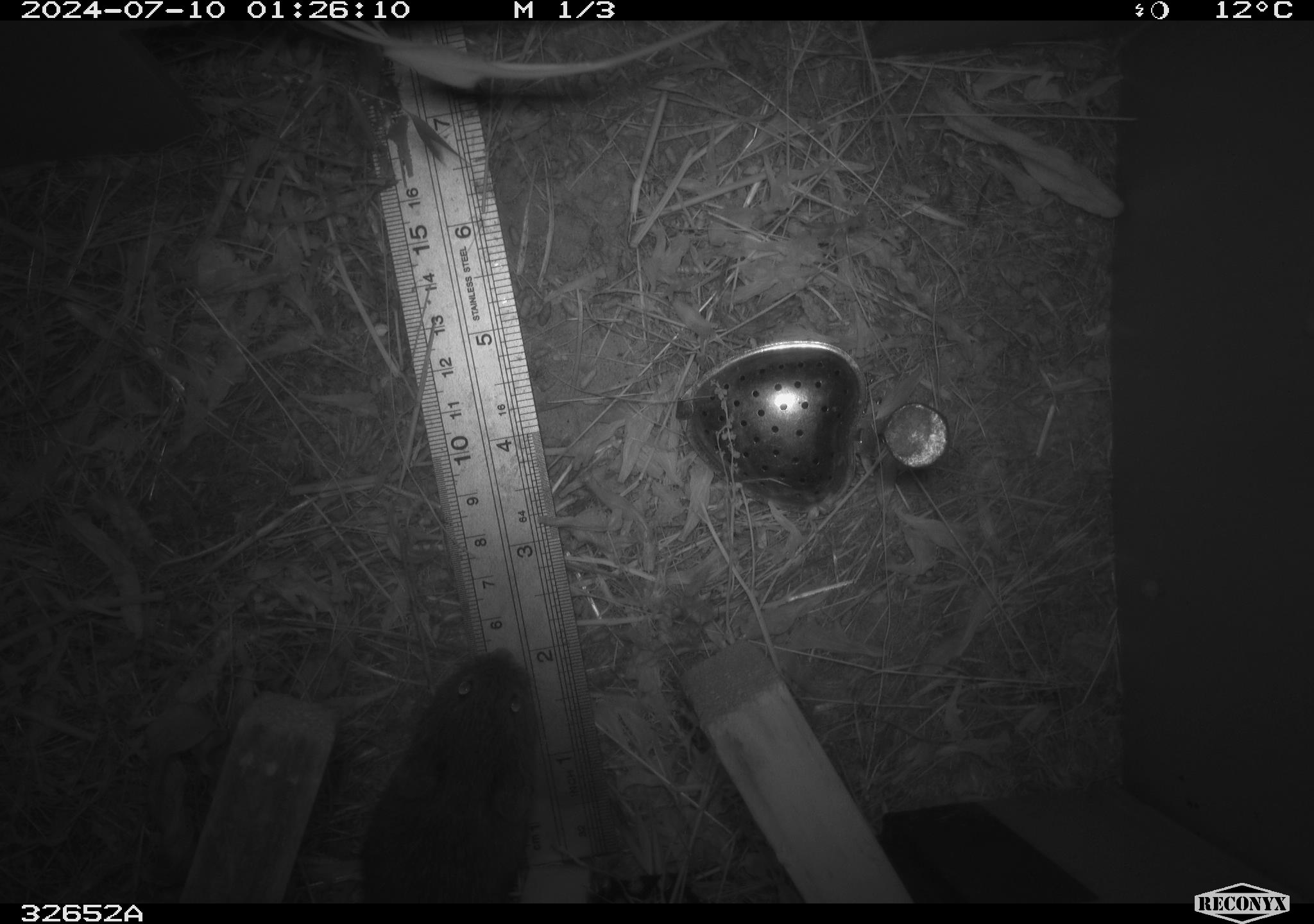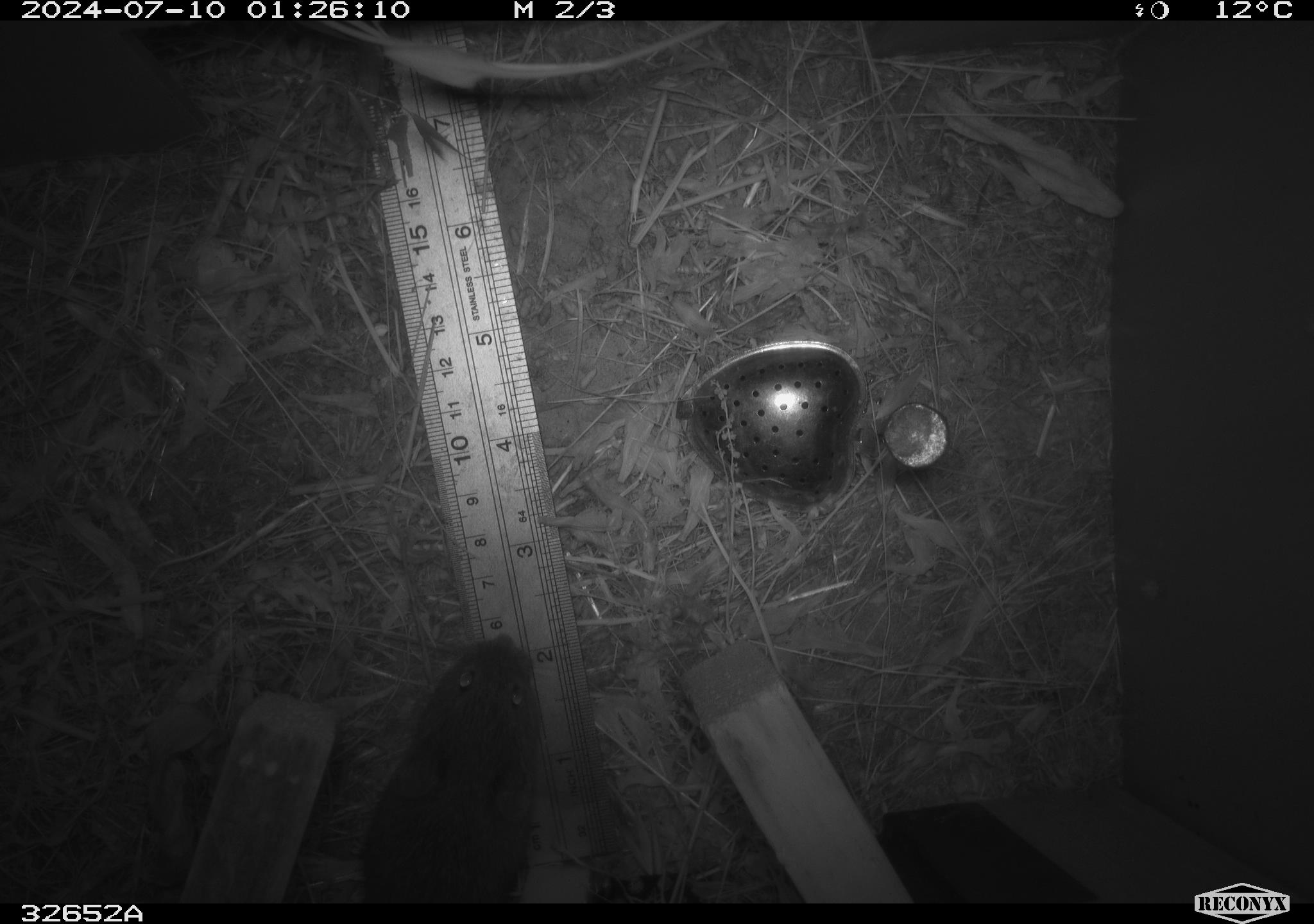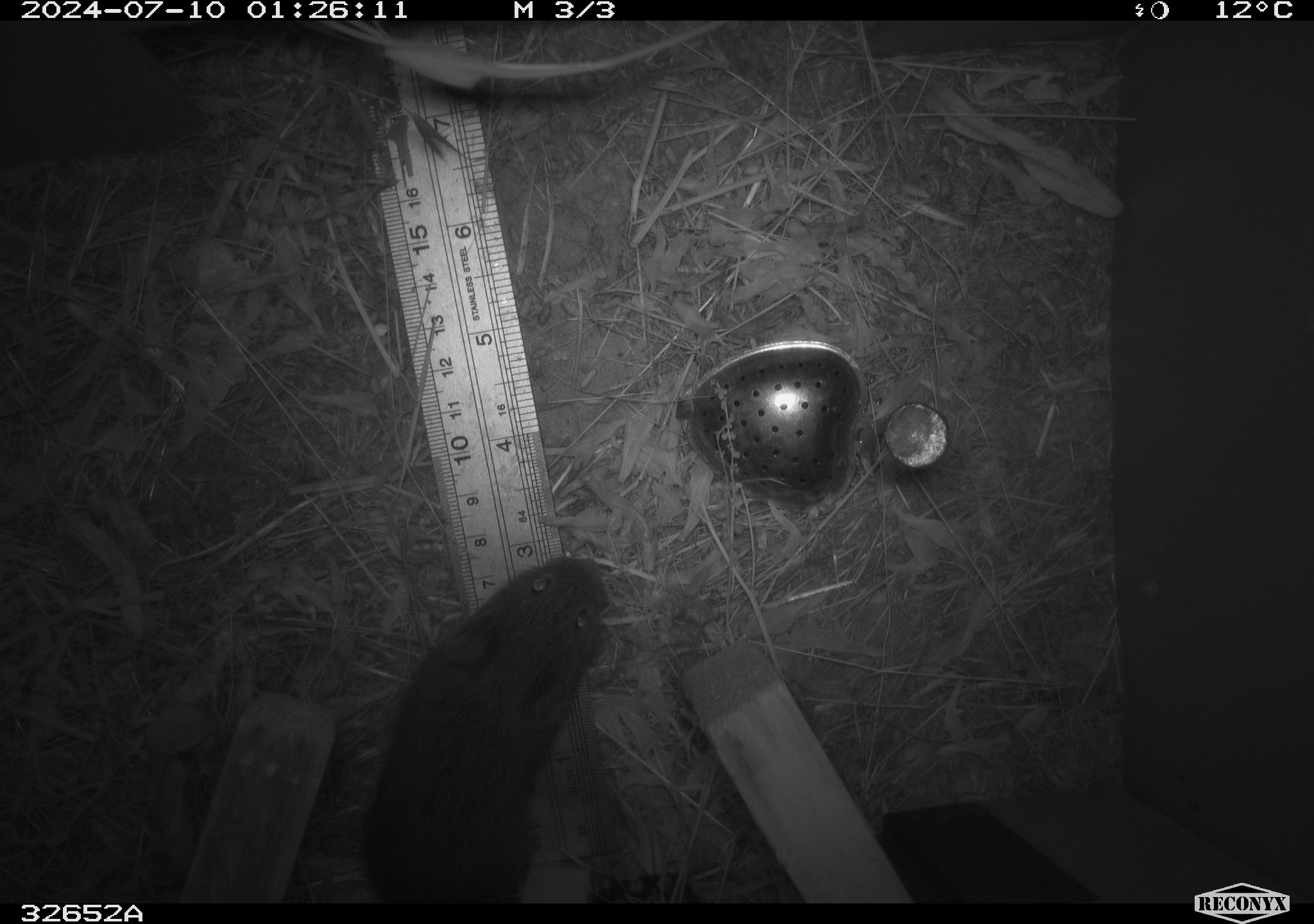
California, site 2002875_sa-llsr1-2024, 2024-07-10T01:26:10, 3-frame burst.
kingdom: Animalia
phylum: Chordata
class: Mammalia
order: Rodentia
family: Cricetidae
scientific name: Arvicolinae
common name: voles, lemmings, and muskrats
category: arvicolinae subfamily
Arvicolinae subfamily (voles, lemmings, and muskrats) (Arvicolinae).